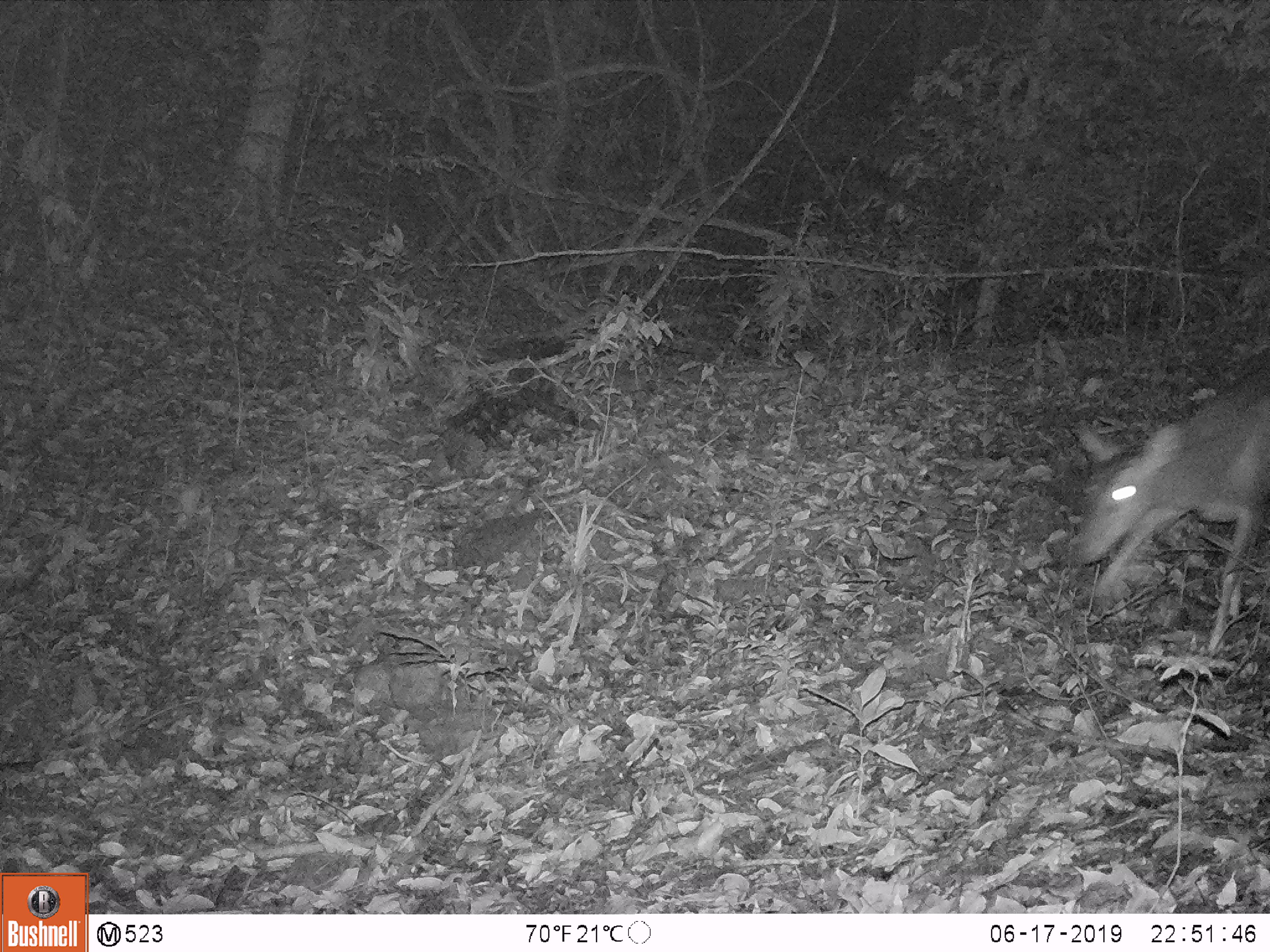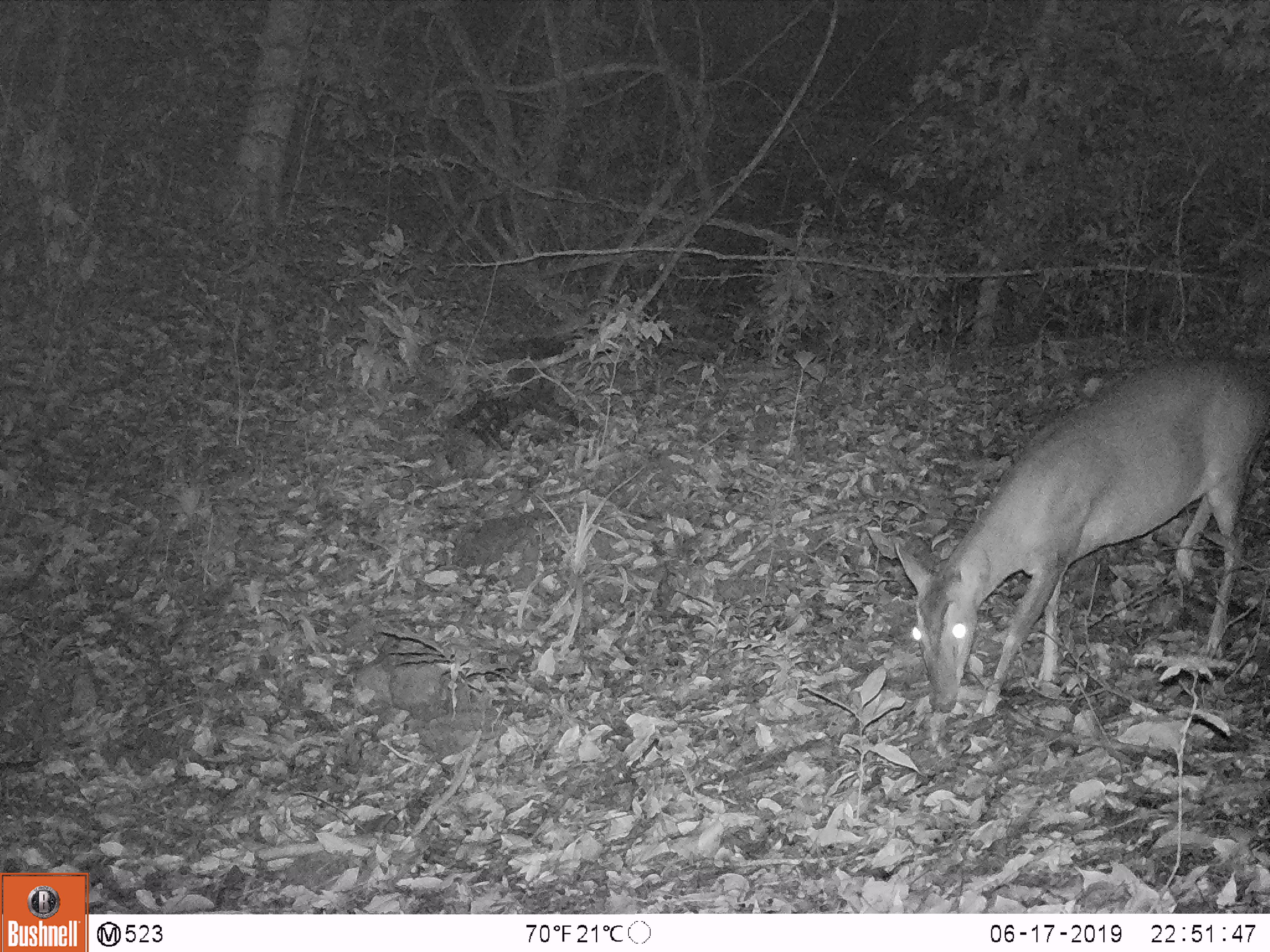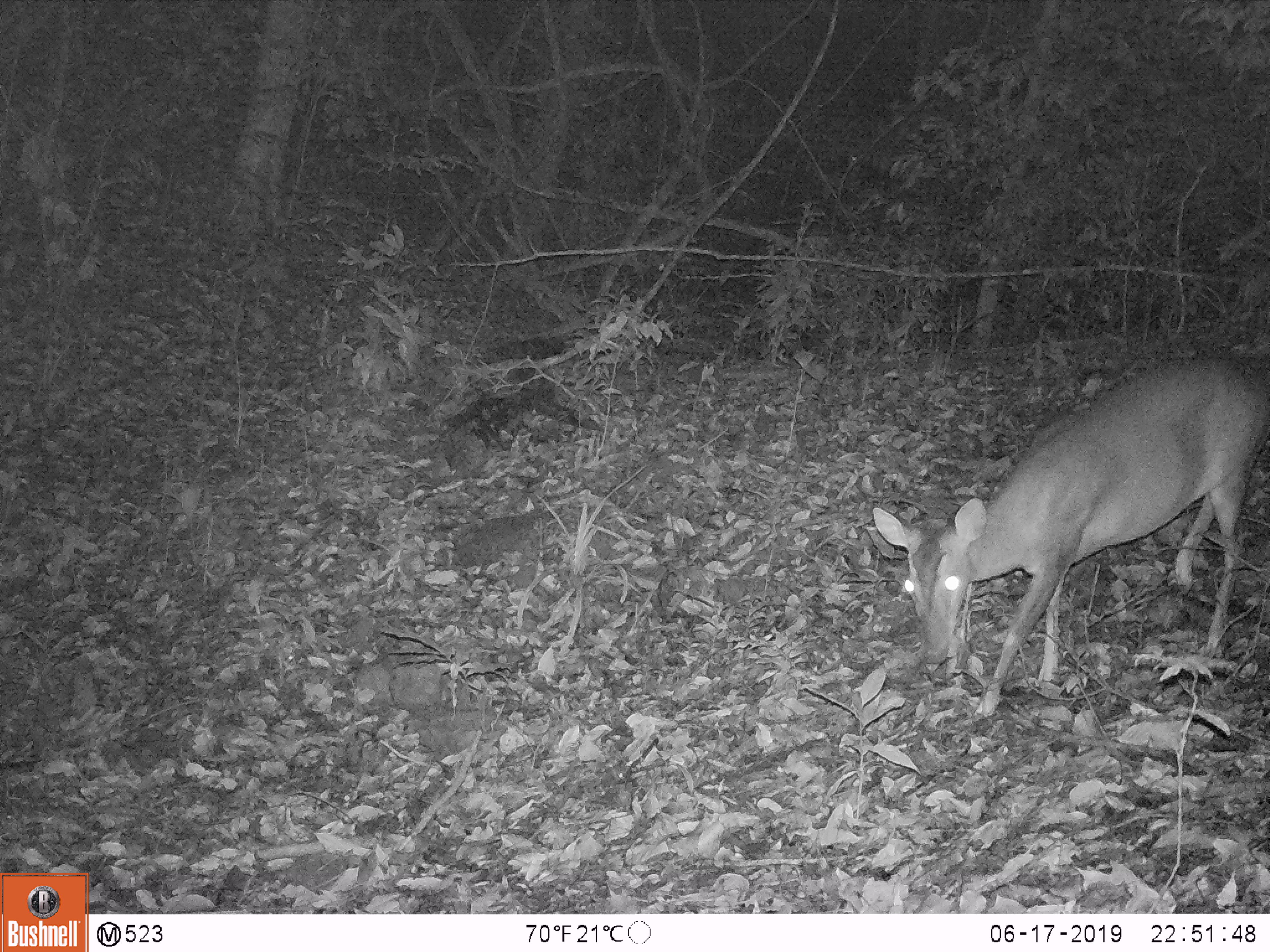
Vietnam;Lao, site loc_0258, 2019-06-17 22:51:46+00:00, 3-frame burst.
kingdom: Animalia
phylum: Chordata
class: Mammalia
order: Artiodactyla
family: Cervidae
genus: Muntiacus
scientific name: Muntiacus vuquangensis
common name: large-antlered muntjac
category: large antlered muntjac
Large antlered muntjac (large-antlered muntjac) (Muntiacus vuquangensis). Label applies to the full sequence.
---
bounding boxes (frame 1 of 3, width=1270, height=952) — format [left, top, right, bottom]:
large antlered muntjac: [1070, 350, 1270, 656]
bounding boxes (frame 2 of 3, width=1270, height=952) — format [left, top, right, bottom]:
large antlered muntjac: [896, 353, 1269, 722]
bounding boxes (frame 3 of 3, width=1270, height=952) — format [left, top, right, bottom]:
large antlered muntjac: [872, 347, 1270, 713]